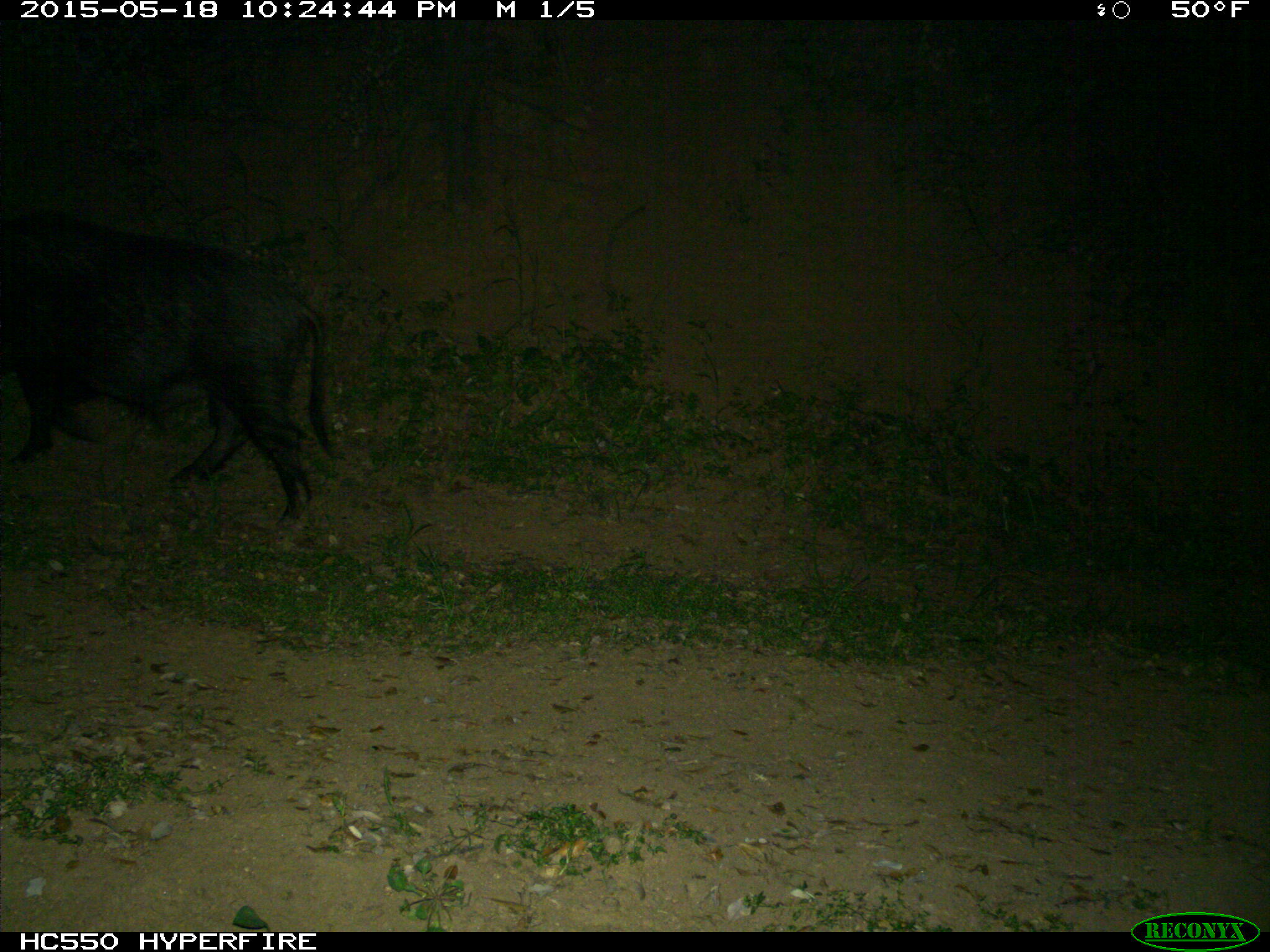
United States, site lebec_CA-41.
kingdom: Animalia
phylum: Chordata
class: Mammalia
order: Artiodactyla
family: Suidae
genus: Sus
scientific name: Sus scrofa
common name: wild boar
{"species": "Sus scrofa (wild boar)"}